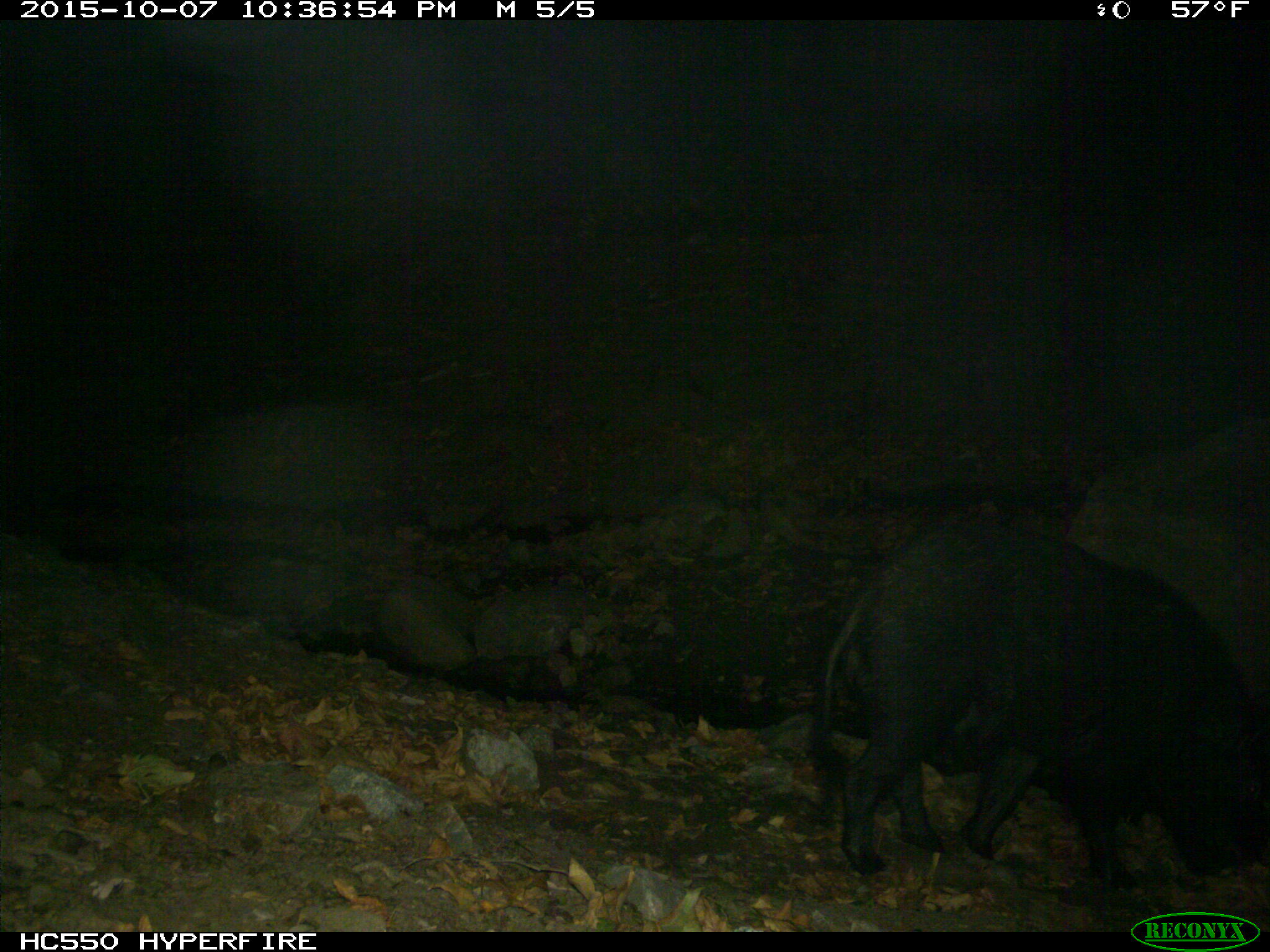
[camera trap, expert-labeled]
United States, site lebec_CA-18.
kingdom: Animalia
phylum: Chordata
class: Mammalia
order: Artiodactyla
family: Suidae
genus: Sus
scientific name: Sus scrofa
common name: wild boar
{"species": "Sus scrofa (wild boar)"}